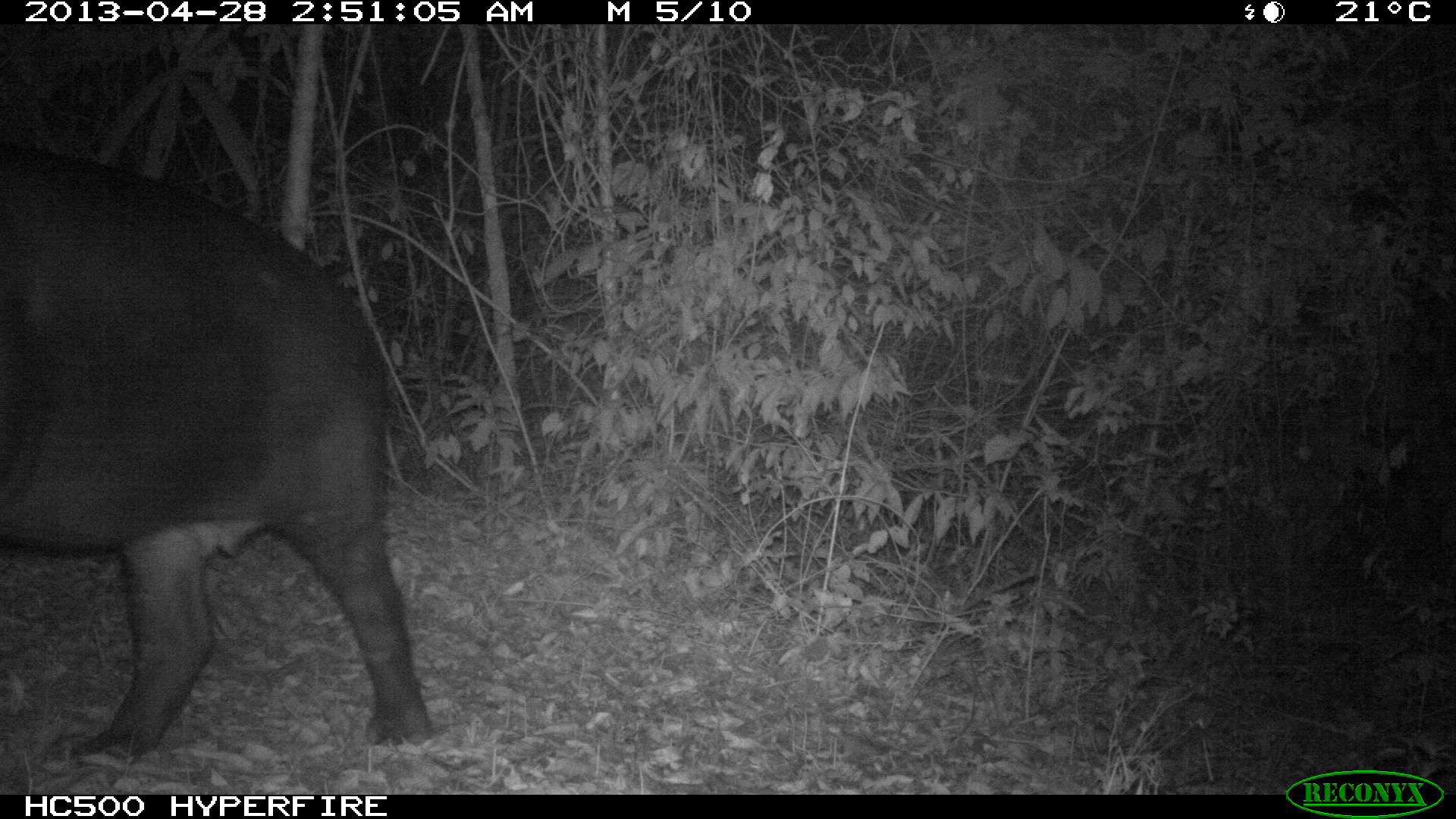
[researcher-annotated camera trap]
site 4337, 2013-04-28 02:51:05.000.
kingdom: Animalia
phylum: Chordata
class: Mammalia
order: Perissodactyla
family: Tapiridae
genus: Tapirus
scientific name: Tapirus bairdii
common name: baird's tapir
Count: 1.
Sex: female.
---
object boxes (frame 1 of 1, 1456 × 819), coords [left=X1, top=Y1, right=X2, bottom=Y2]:
tapirus bairdii: [left=0, top=144, right=435, bottom=771]